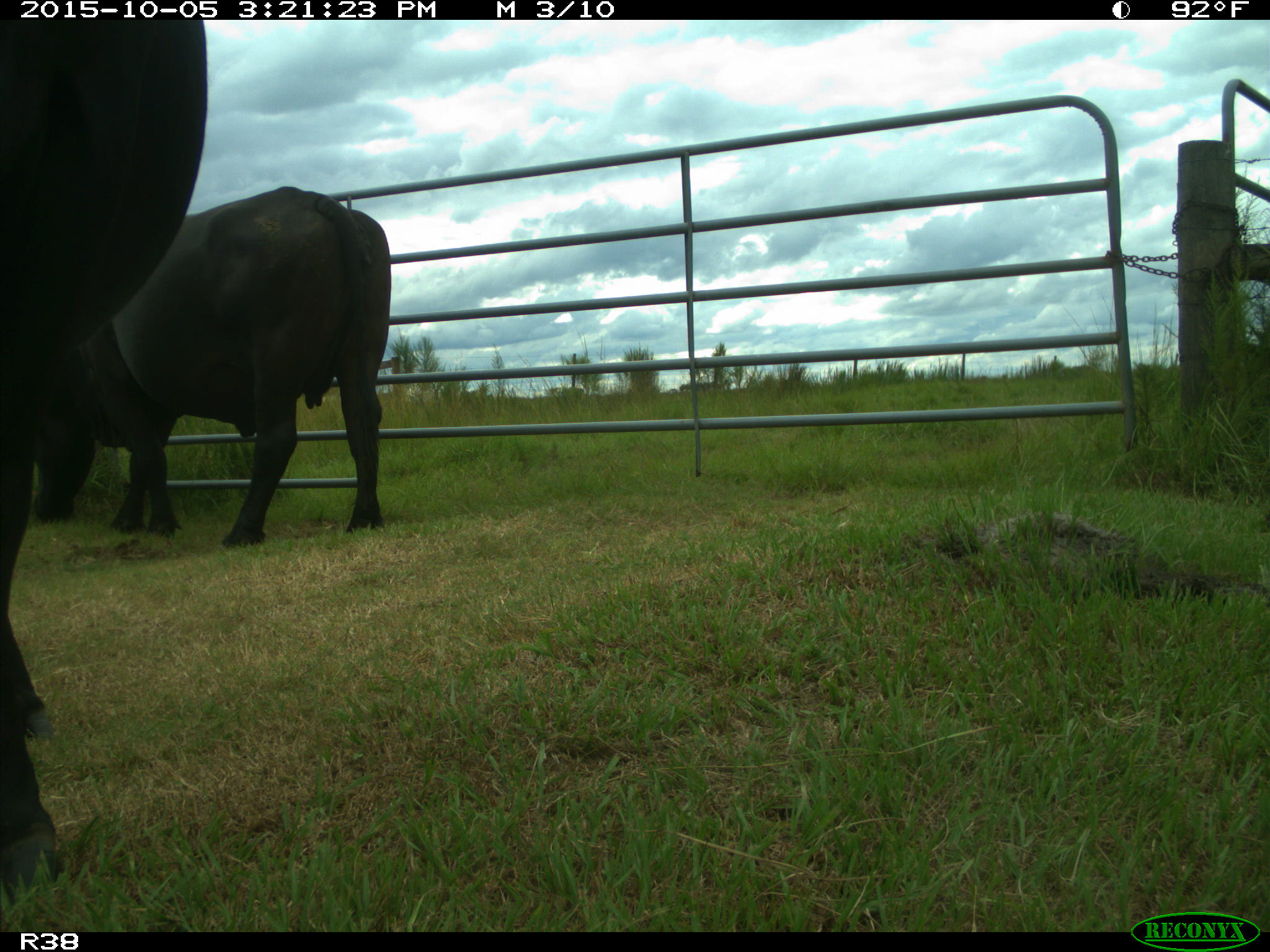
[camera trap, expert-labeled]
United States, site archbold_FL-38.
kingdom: Animalia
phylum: Chordata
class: Mammalia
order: Artiodactyla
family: Bovidae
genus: Bos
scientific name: Bos taurus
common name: domestic cow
Bos taurus (domestic cow).